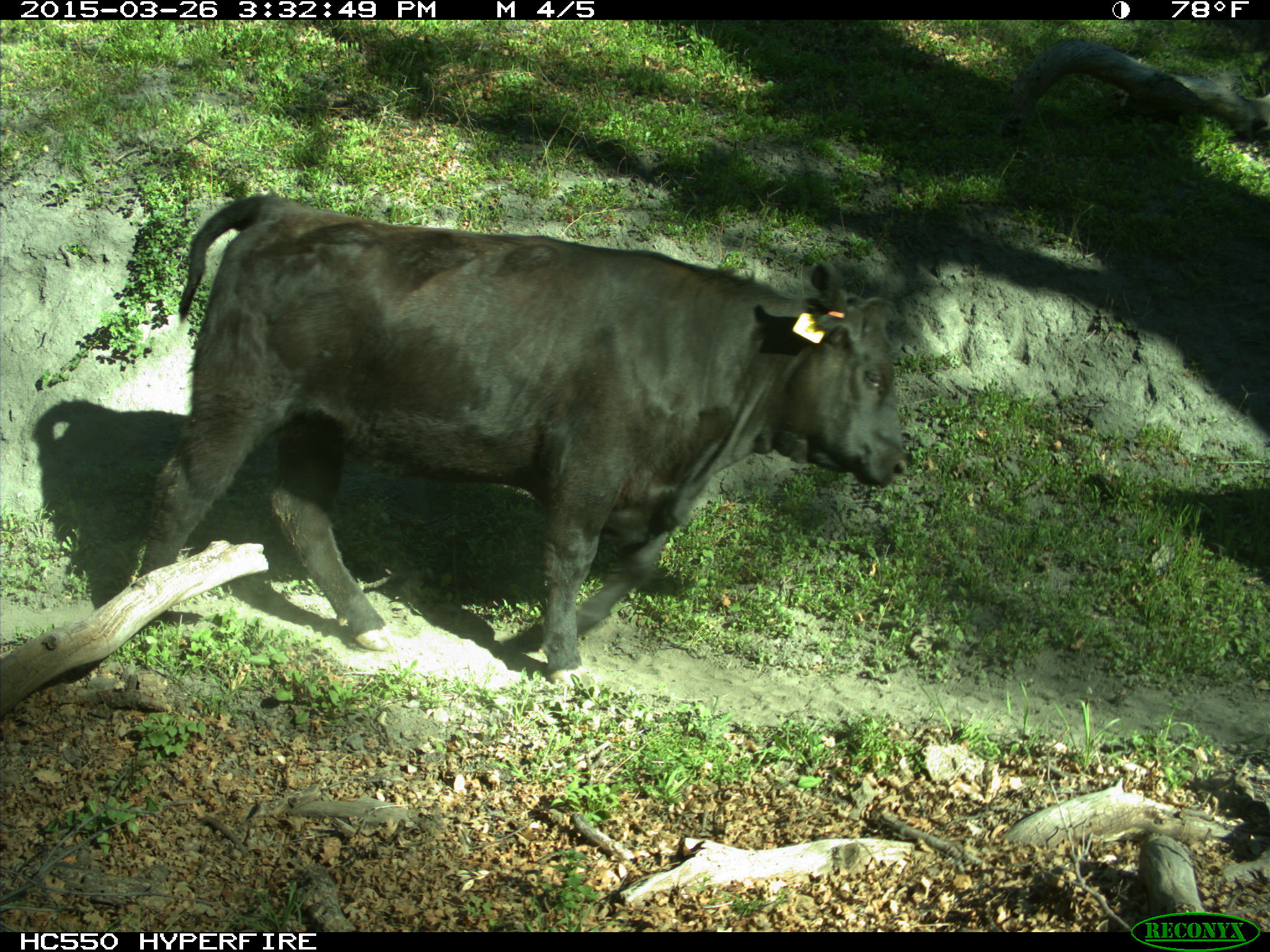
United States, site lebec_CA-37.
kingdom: Animalia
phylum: Chordata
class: Mammalia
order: Artiodactyla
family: Bovidae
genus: Bos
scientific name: Bos taurus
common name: domestic cow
Bos taurus (domestic cow).